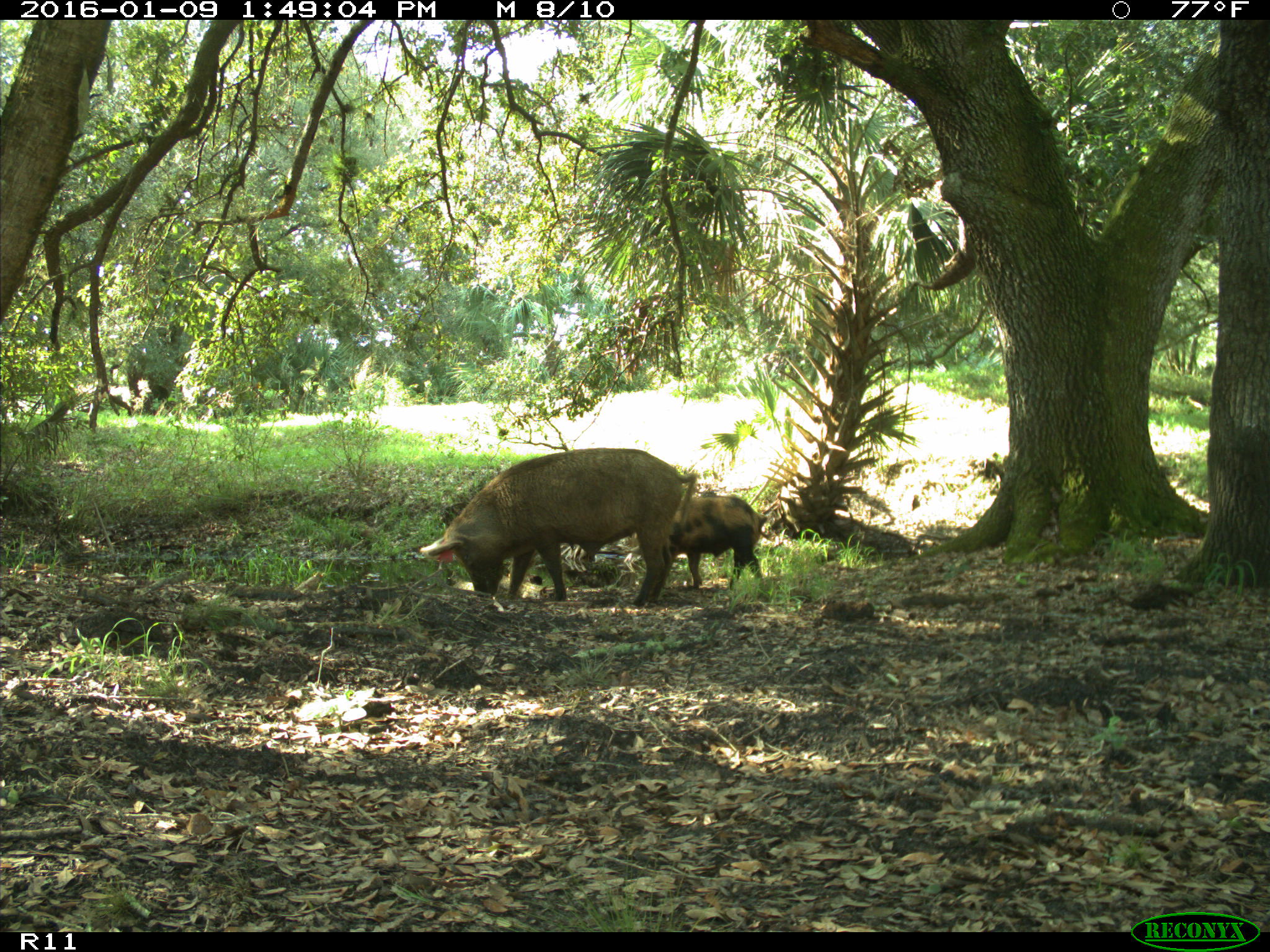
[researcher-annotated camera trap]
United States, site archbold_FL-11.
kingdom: Animalia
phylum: Chordata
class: Mammalia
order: Artiodactyla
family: Suidae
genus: Sus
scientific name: Sus scrofa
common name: wild boar